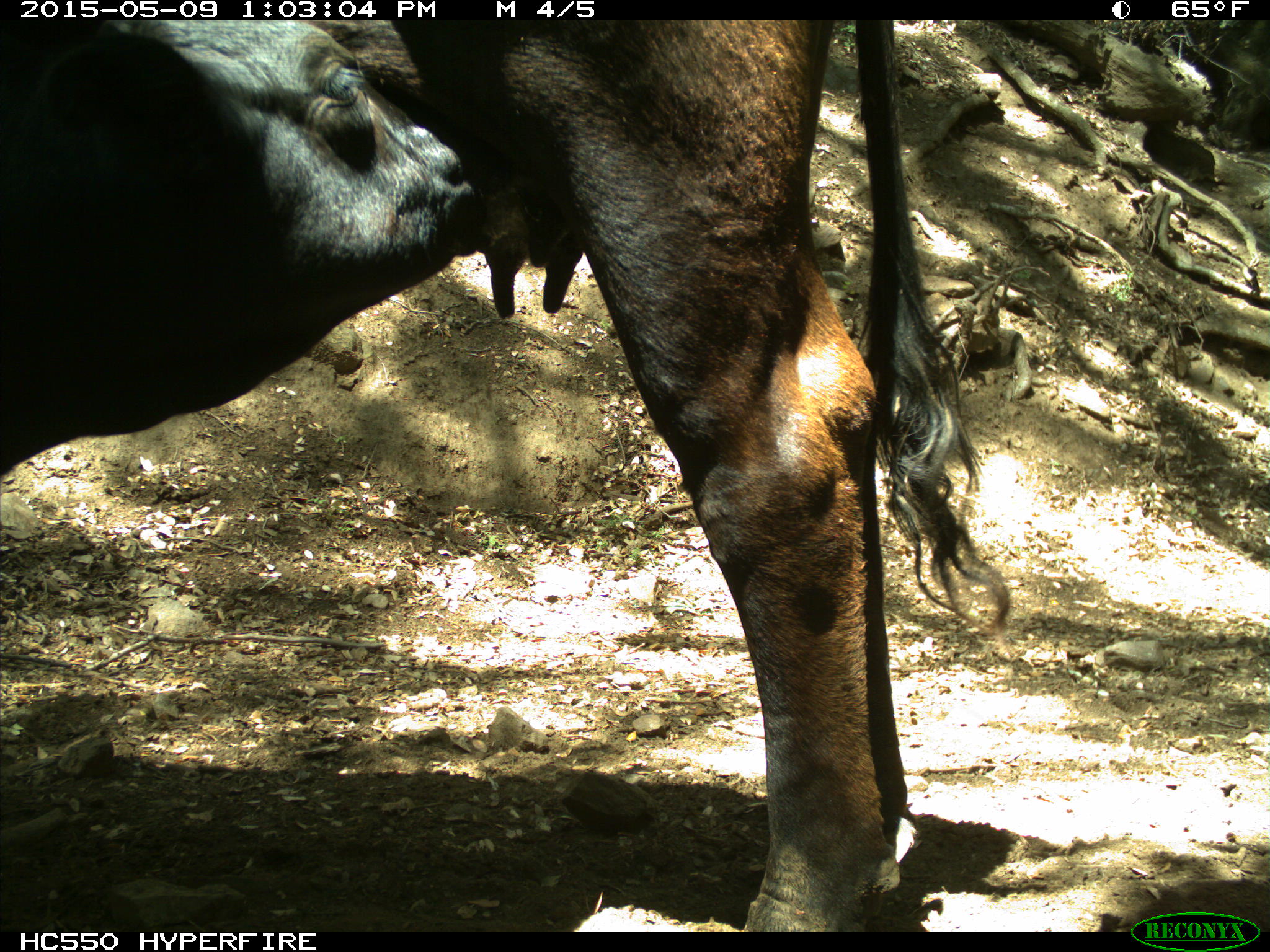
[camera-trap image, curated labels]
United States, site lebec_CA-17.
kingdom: Animalia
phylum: Chordata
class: Mammalia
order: Artiodactyla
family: Bovidae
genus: Bos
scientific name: Bos taurus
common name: domestic cow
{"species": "Bos taurus (domestic cow)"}